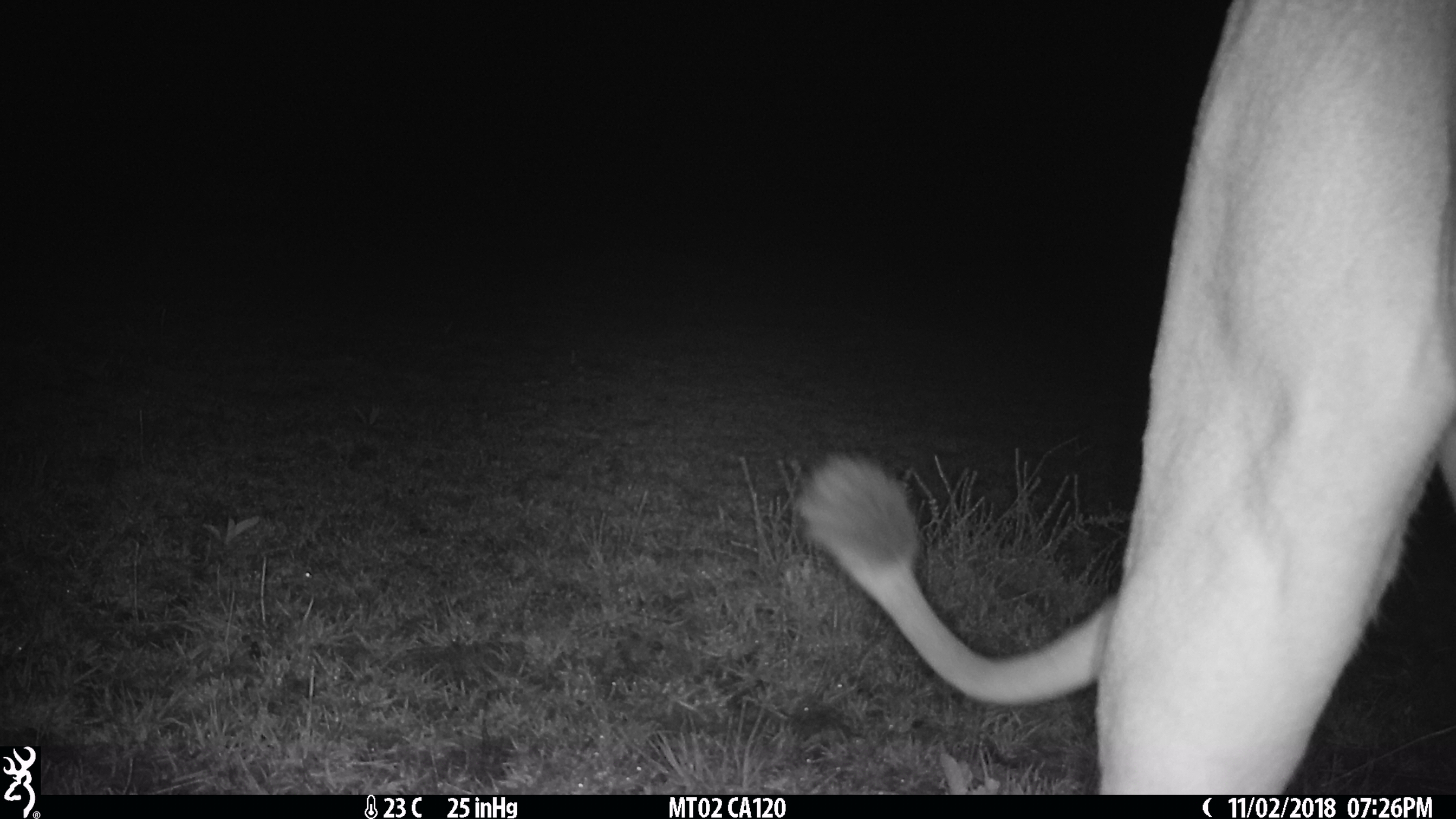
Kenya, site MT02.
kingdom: Animalia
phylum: Chordata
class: Mammalia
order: Carnivora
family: Felidae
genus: Panthera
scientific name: Panthera leo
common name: lion